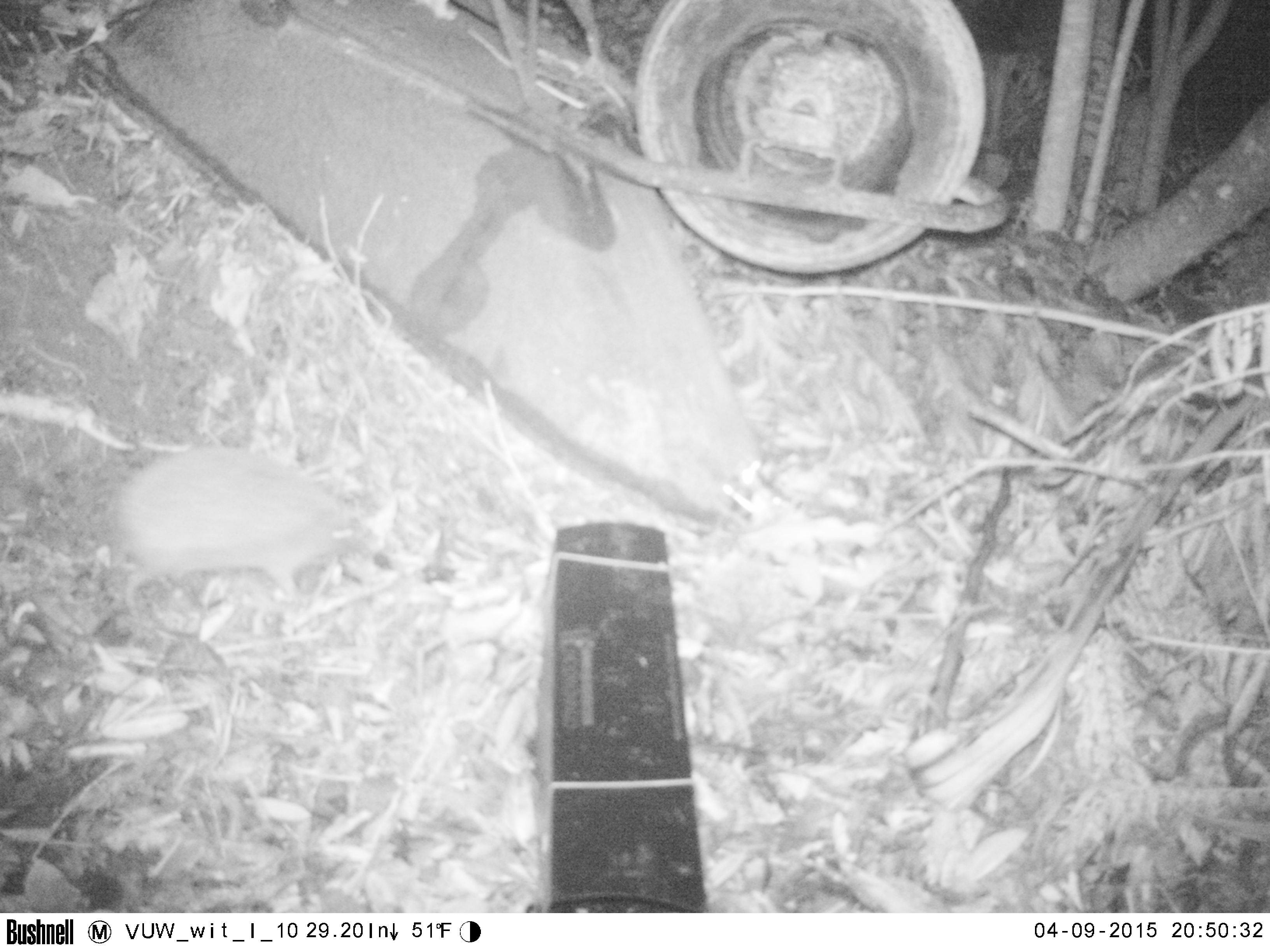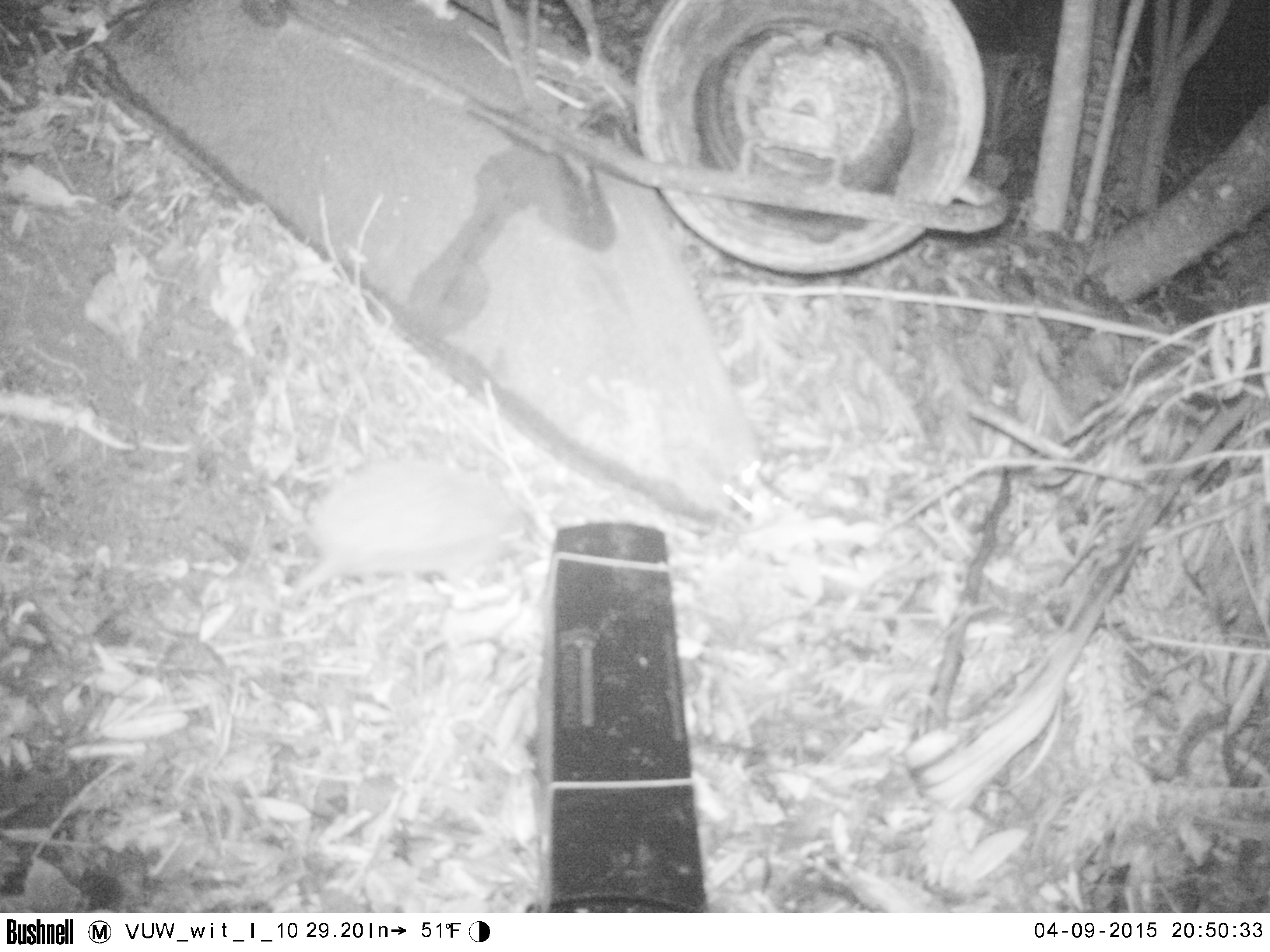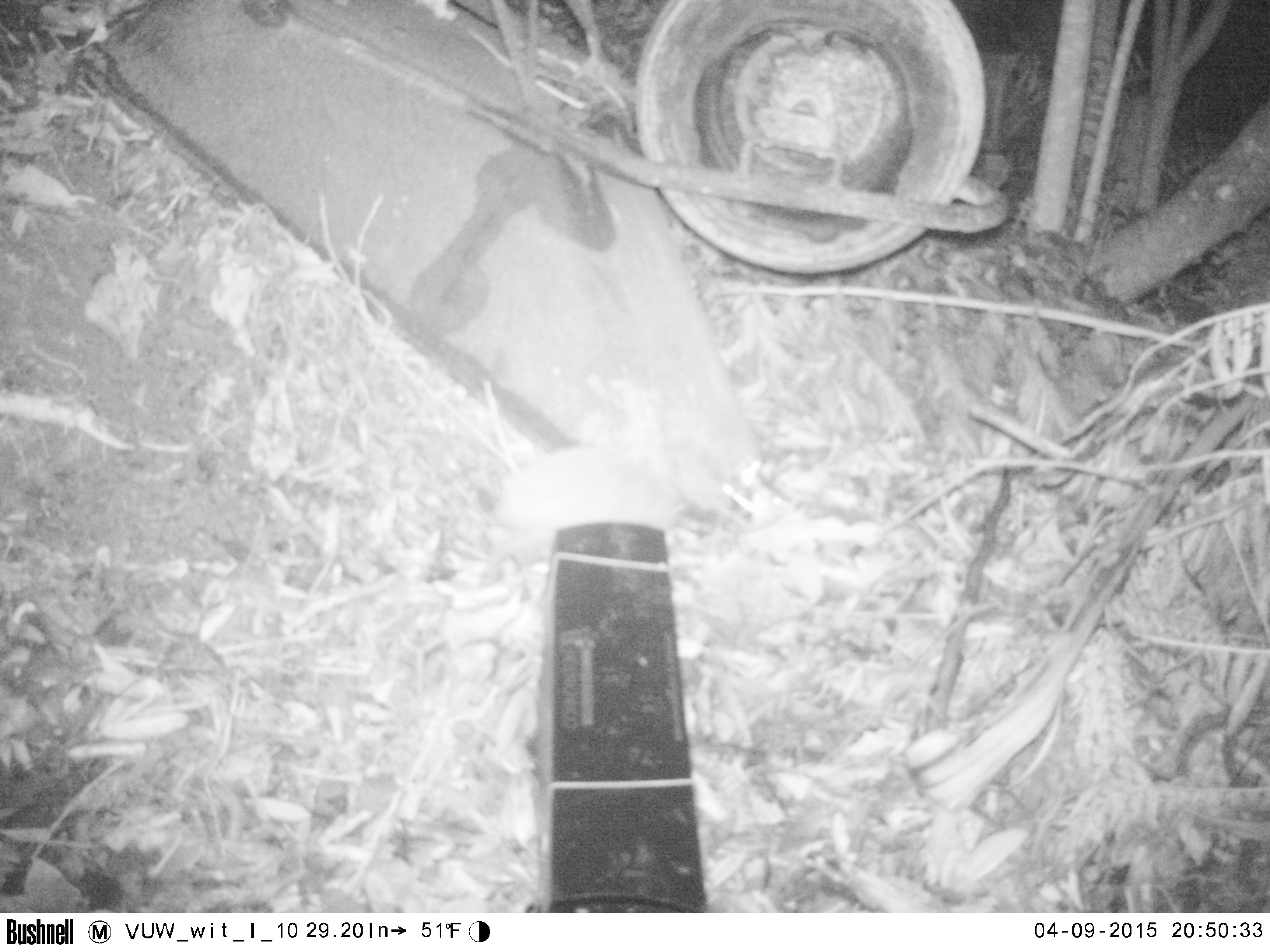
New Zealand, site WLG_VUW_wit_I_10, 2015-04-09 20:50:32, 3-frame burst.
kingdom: Animalia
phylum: Chordata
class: Mammalia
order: Eulipotyphla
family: Erinaceidae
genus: Erinaceus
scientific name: Erinaceus europaeus europaeus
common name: european hedgehog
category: hedgehog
Hedgehog (european hedgehog) (Erinaceus europaeus europaeus).